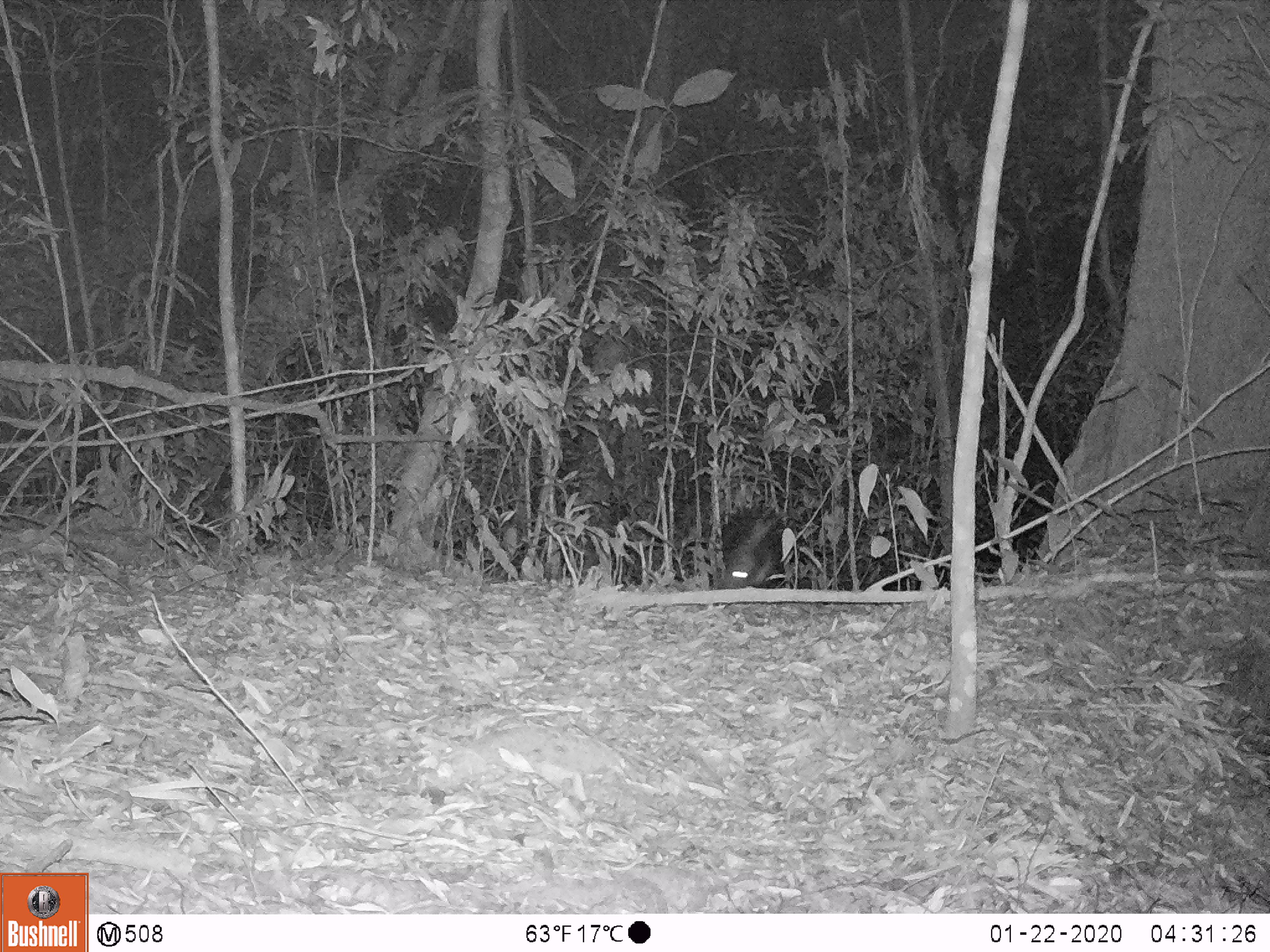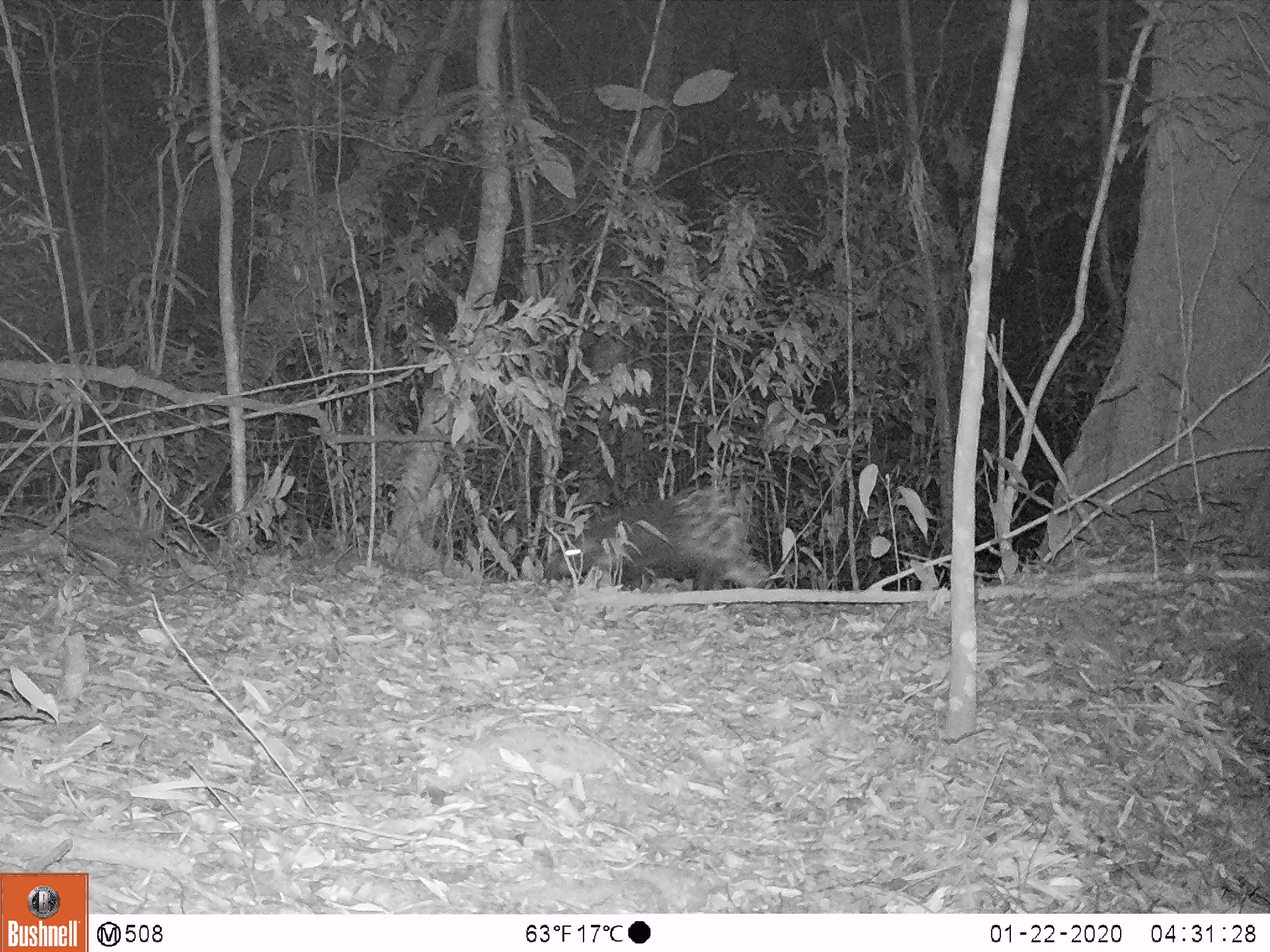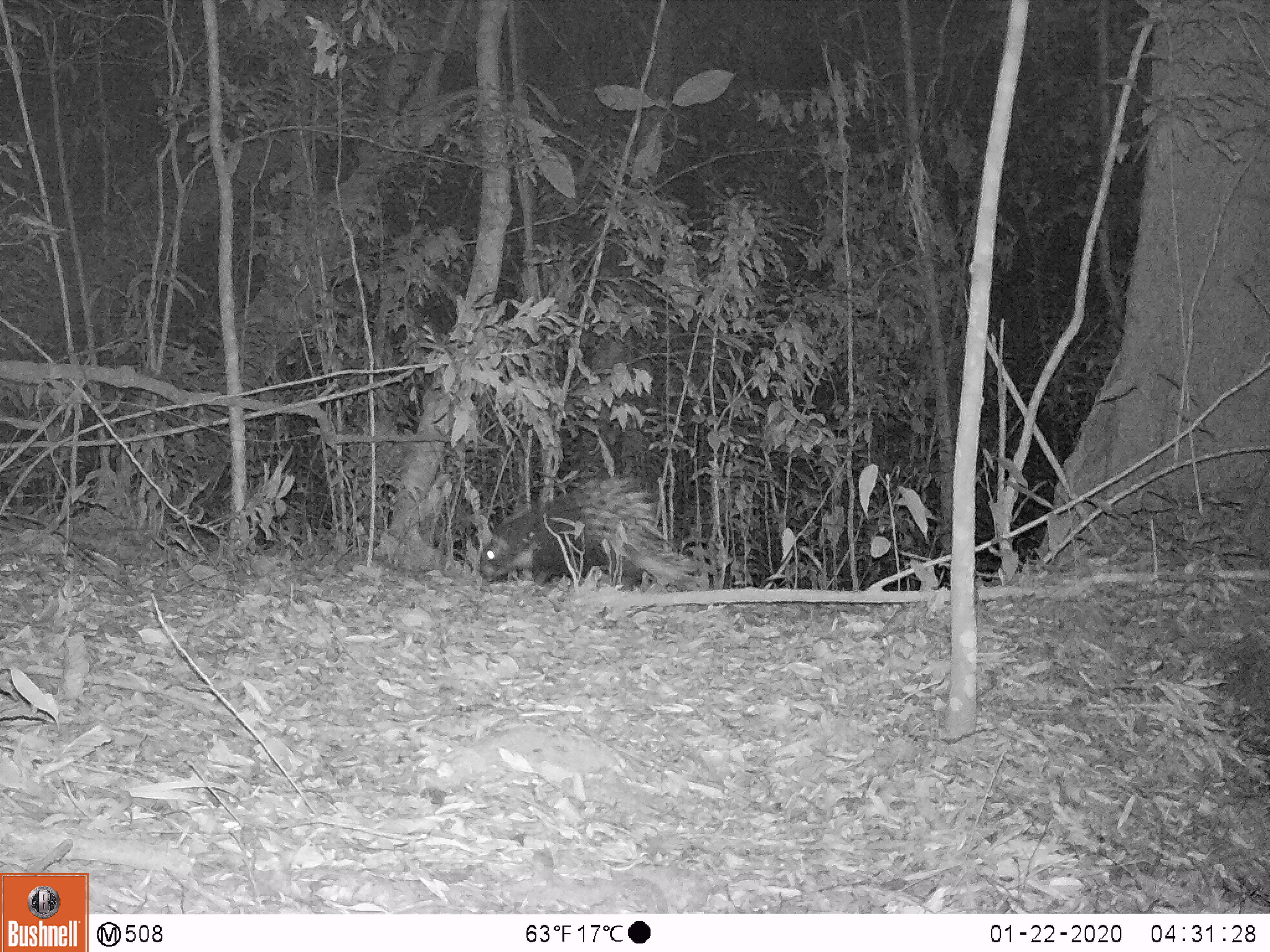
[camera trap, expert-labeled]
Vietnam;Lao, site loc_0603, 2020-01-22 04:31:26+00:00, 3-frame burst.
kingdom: Animalia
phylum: Chordata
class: Mammalia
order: Rodentia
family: Hystricidae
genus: Hystrix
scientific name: Hystrix brachyura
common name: malayan porcupine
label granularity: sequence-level